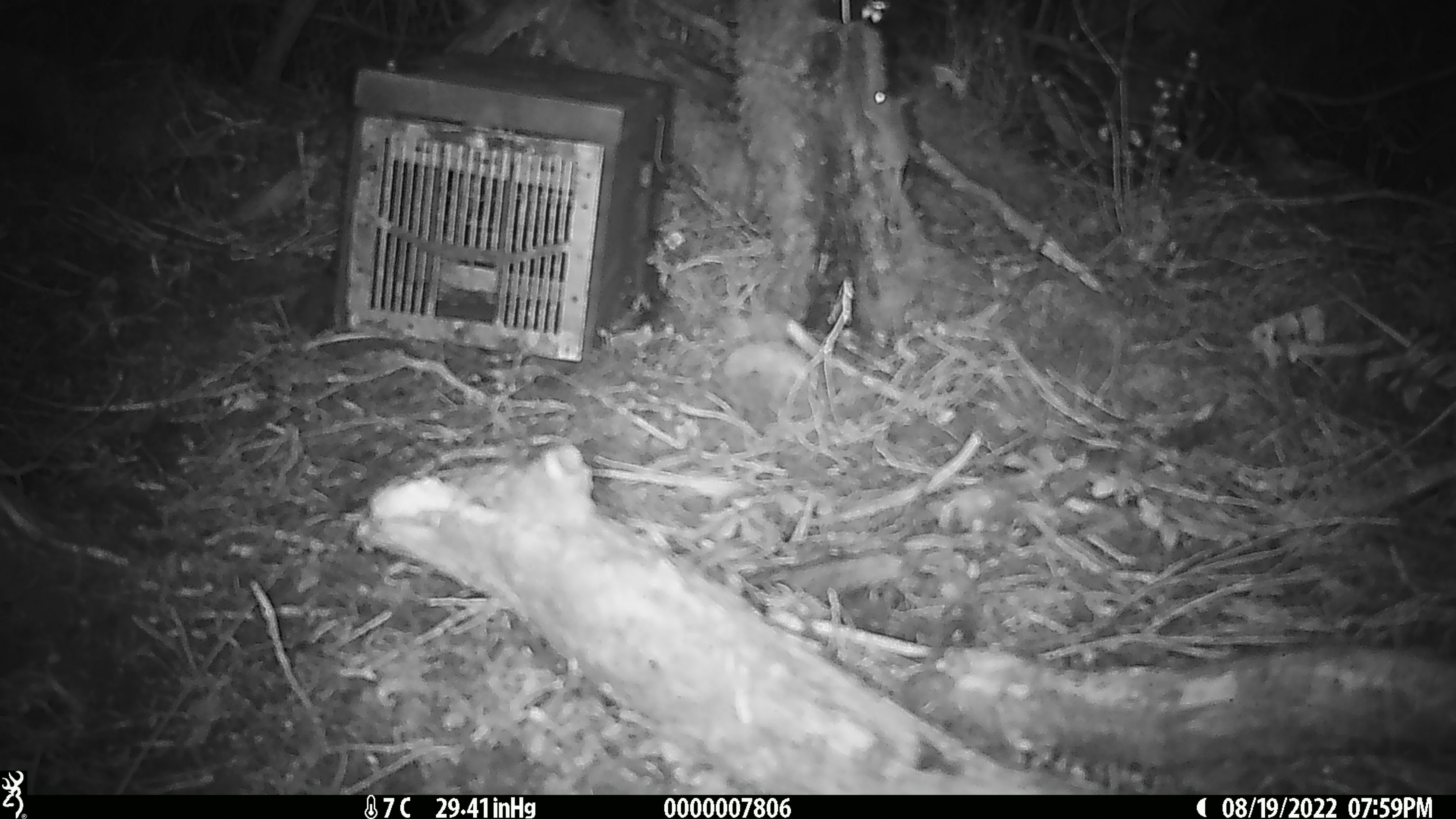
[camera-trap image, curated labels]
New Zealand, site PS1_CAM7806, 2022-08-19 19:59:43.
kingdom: Animalia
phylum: Chordata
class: Mammalia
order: Rodentia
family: Muridae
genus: Mus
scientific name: Mus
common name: mouse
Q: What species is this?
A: Mouse (Mus).